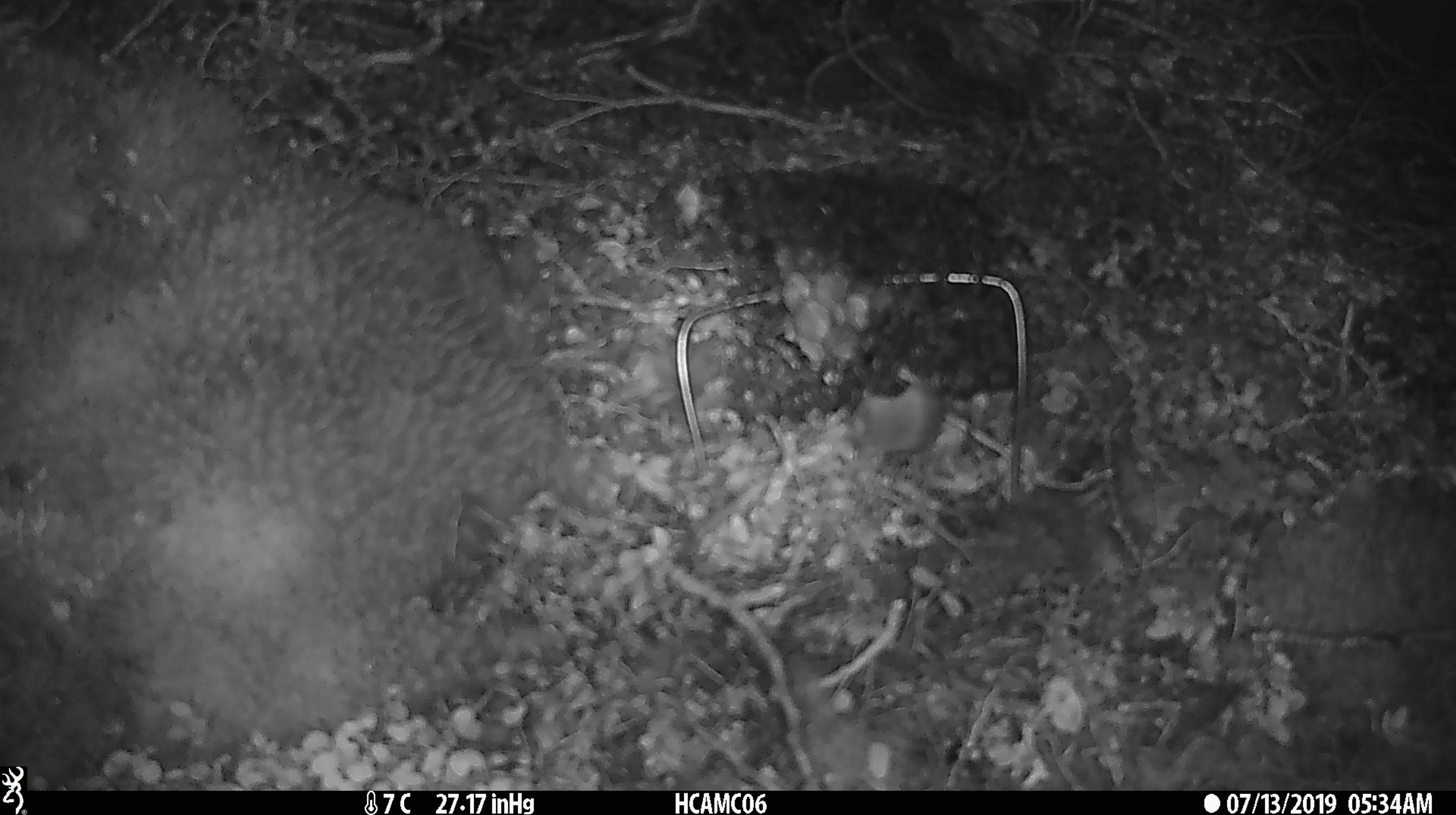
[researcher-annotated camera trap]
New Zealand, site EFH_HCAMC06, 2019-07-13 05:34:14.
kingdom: Animalia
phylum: Chordata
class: Mammalia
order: Rodentia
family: Muridae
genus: Mus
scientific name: Mus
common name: mouse